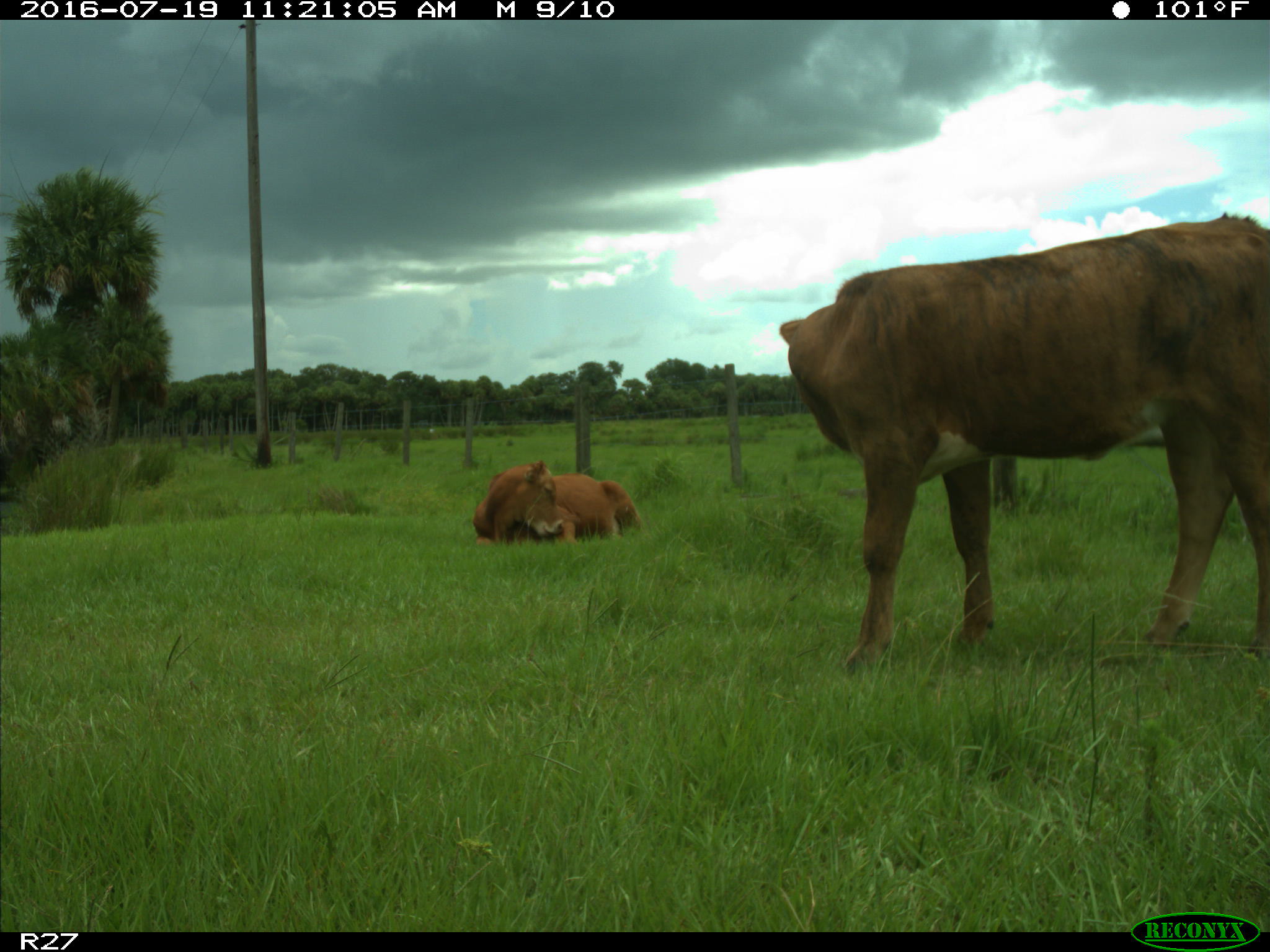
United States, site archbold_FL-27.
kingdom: Animalia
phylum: Chordata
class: Mammalia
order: Artiodactyla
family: Bovidae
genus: Bos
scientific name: Bos taurus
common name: domestic cow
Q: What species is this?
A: Bos taurus (domestic cow).